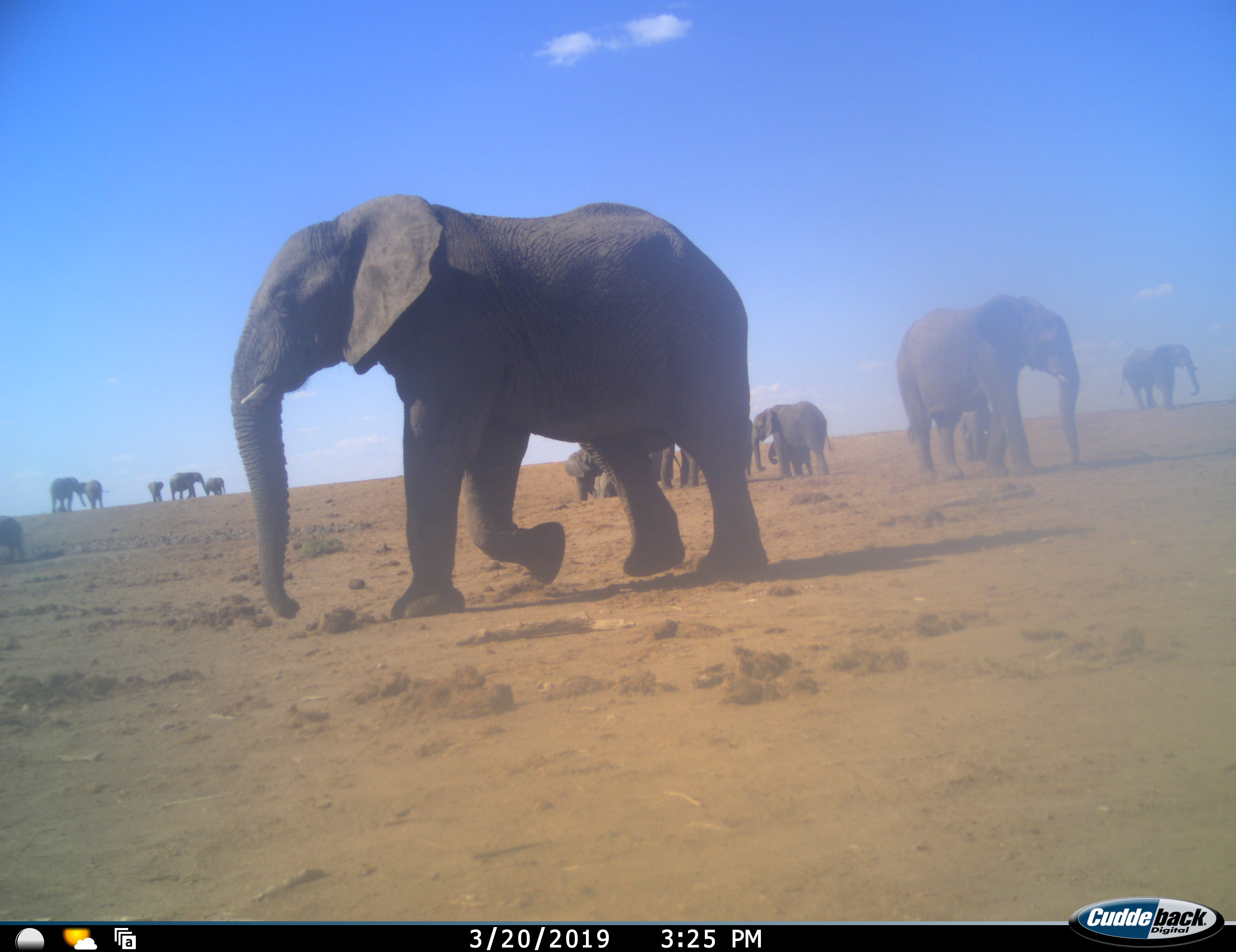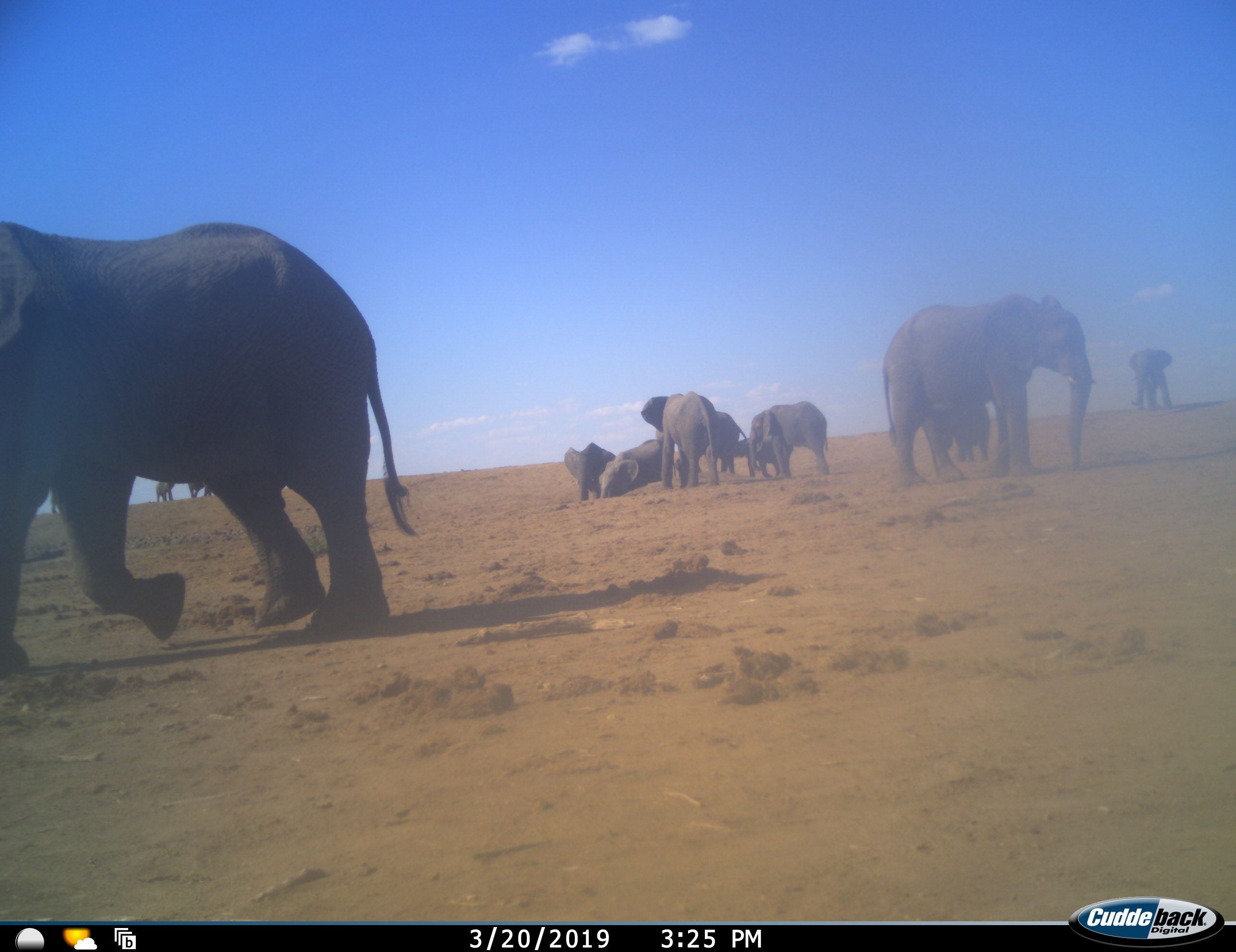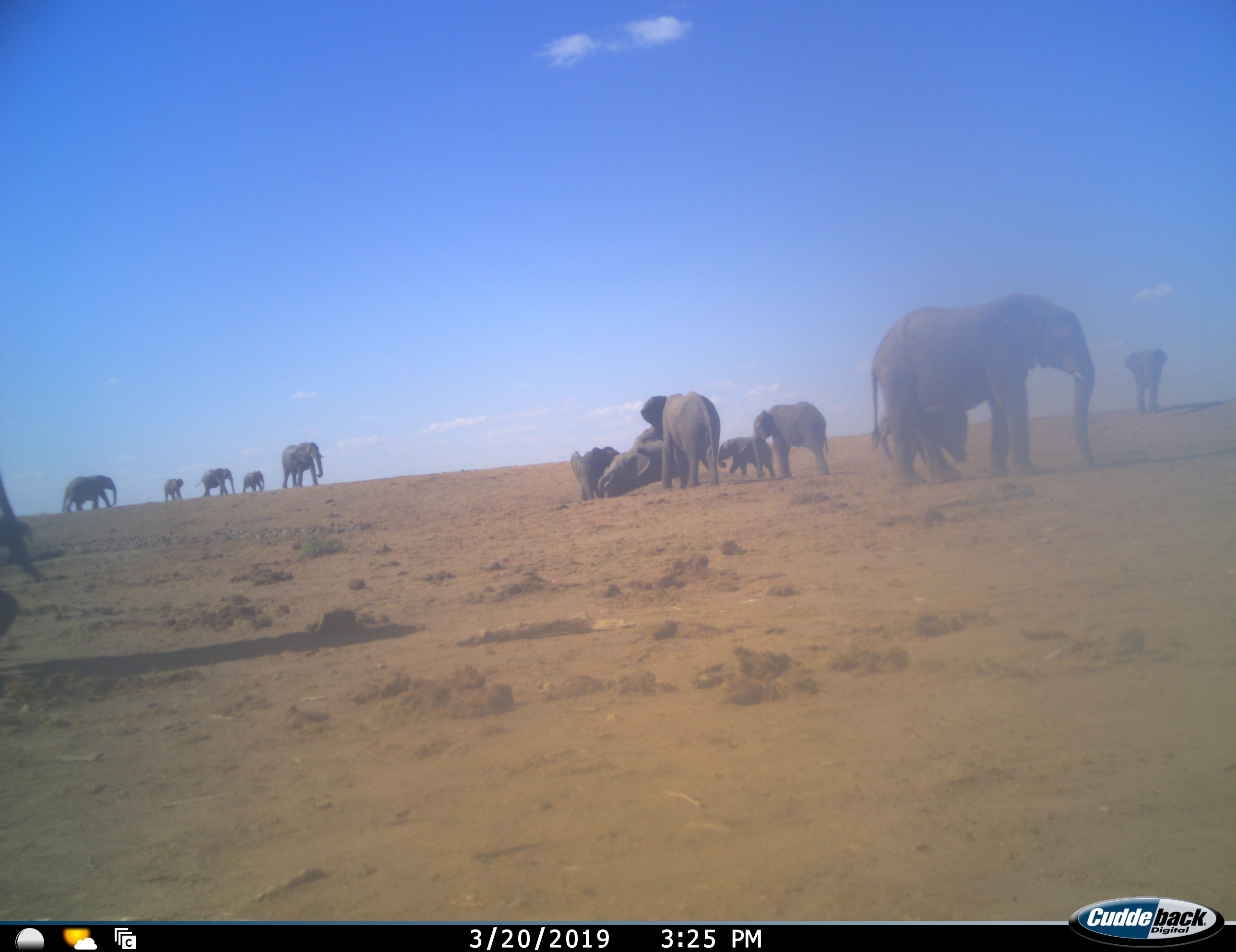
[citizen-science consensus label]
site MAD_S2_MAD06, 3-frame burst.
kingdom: Animalia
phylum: Chordata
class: Mammalia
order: Proboscidea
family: Elephantidae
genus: Loxodonta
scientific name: Loxodonta africana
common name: african bush elephant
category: elephant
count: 11-50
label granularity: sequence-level